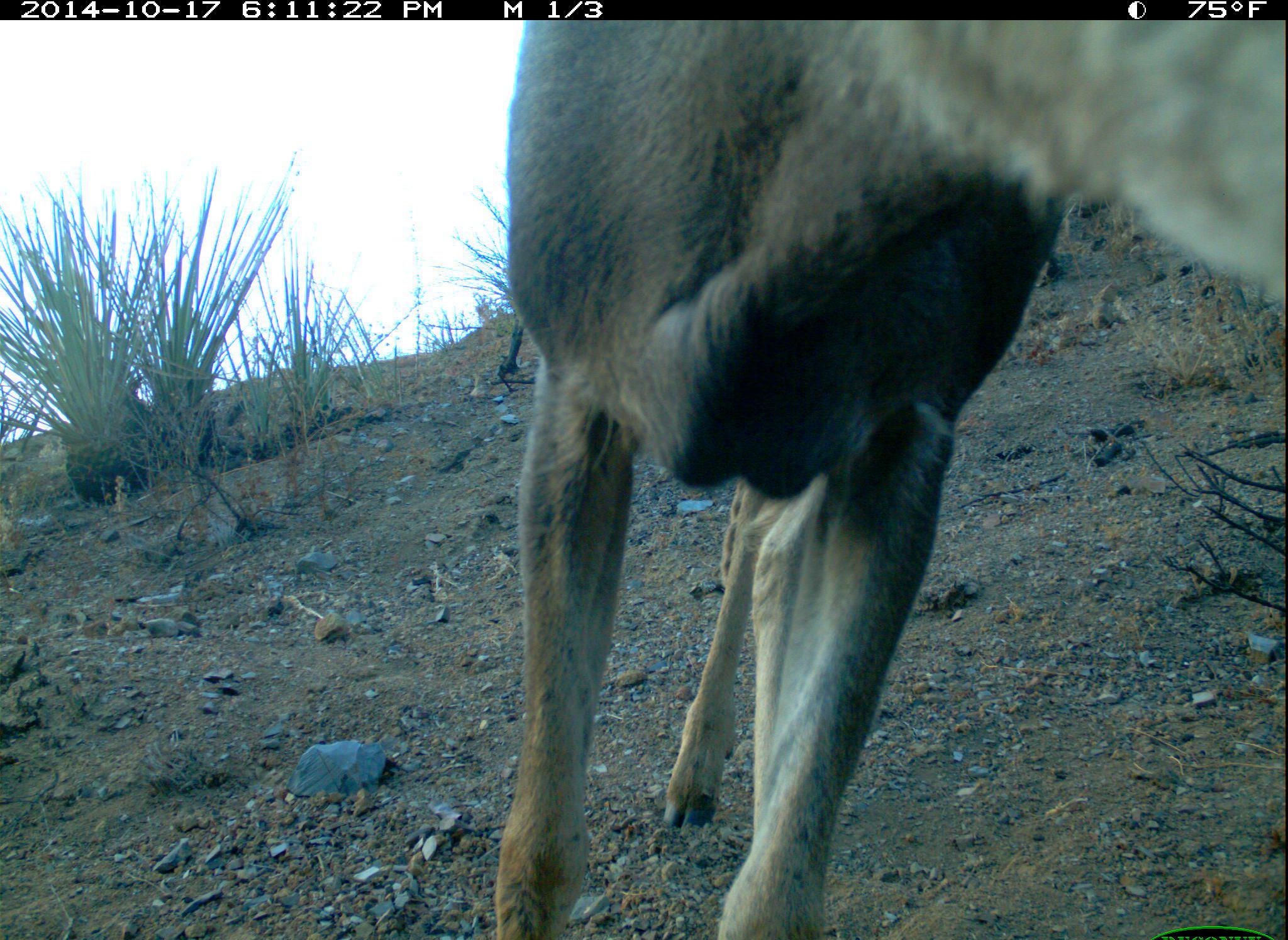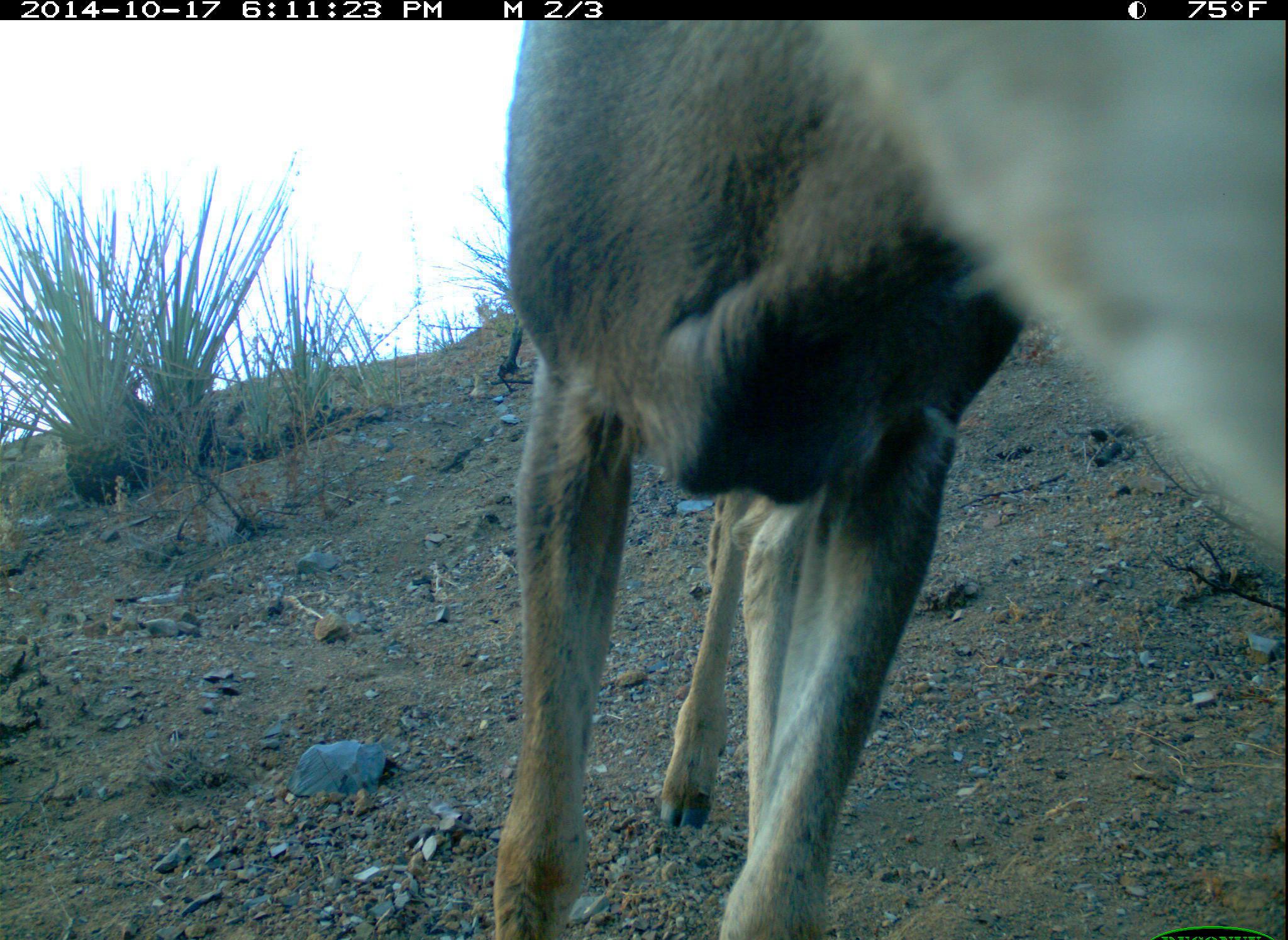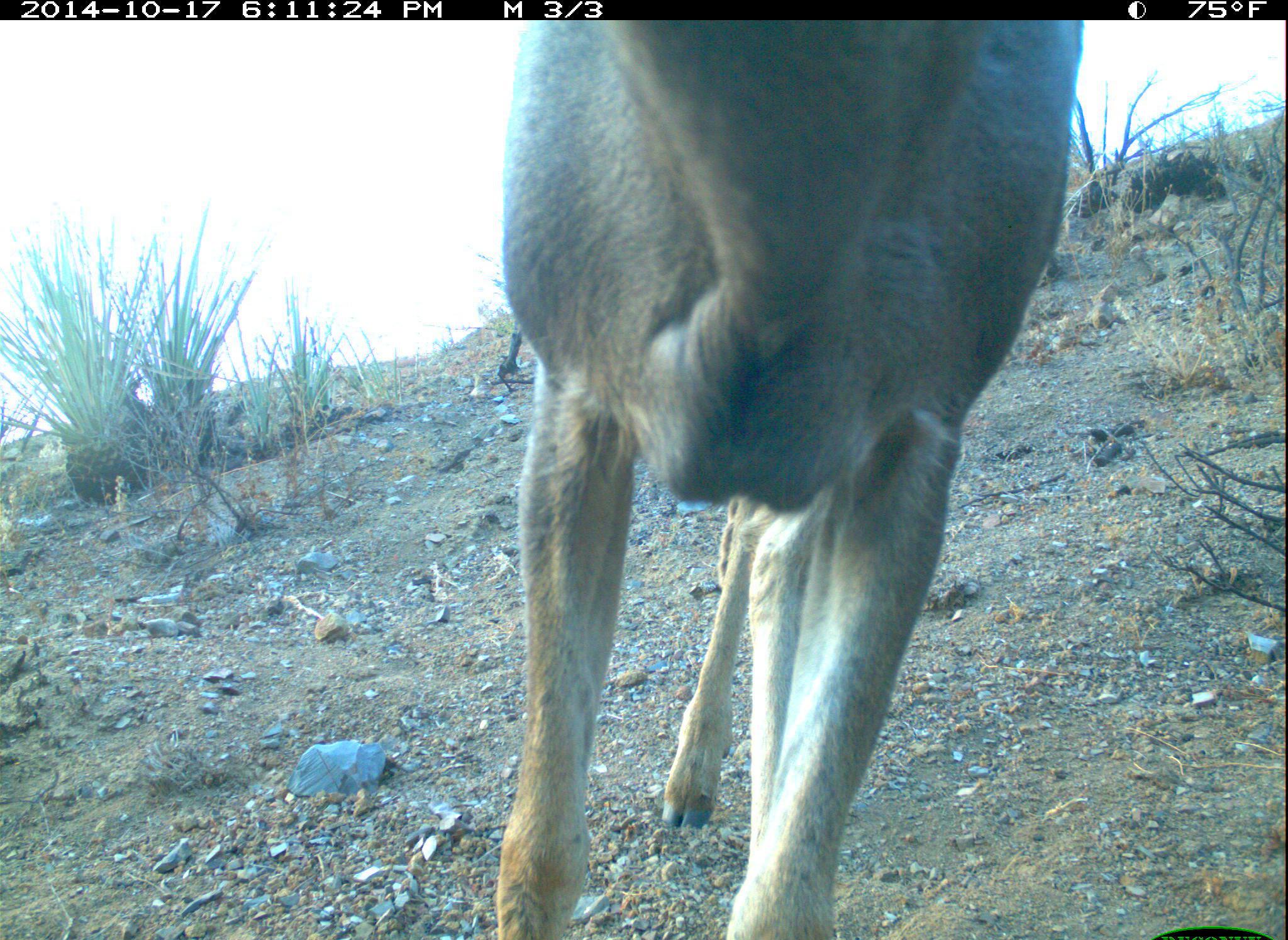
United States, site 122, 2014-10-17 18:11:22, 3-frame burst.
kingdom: Animalia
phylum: Chordata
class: Mammalia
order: Artiodactyla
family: Cervidae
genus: Odocoileus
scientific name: Odocoileus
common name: deer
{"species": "deer (Odocoileus)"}